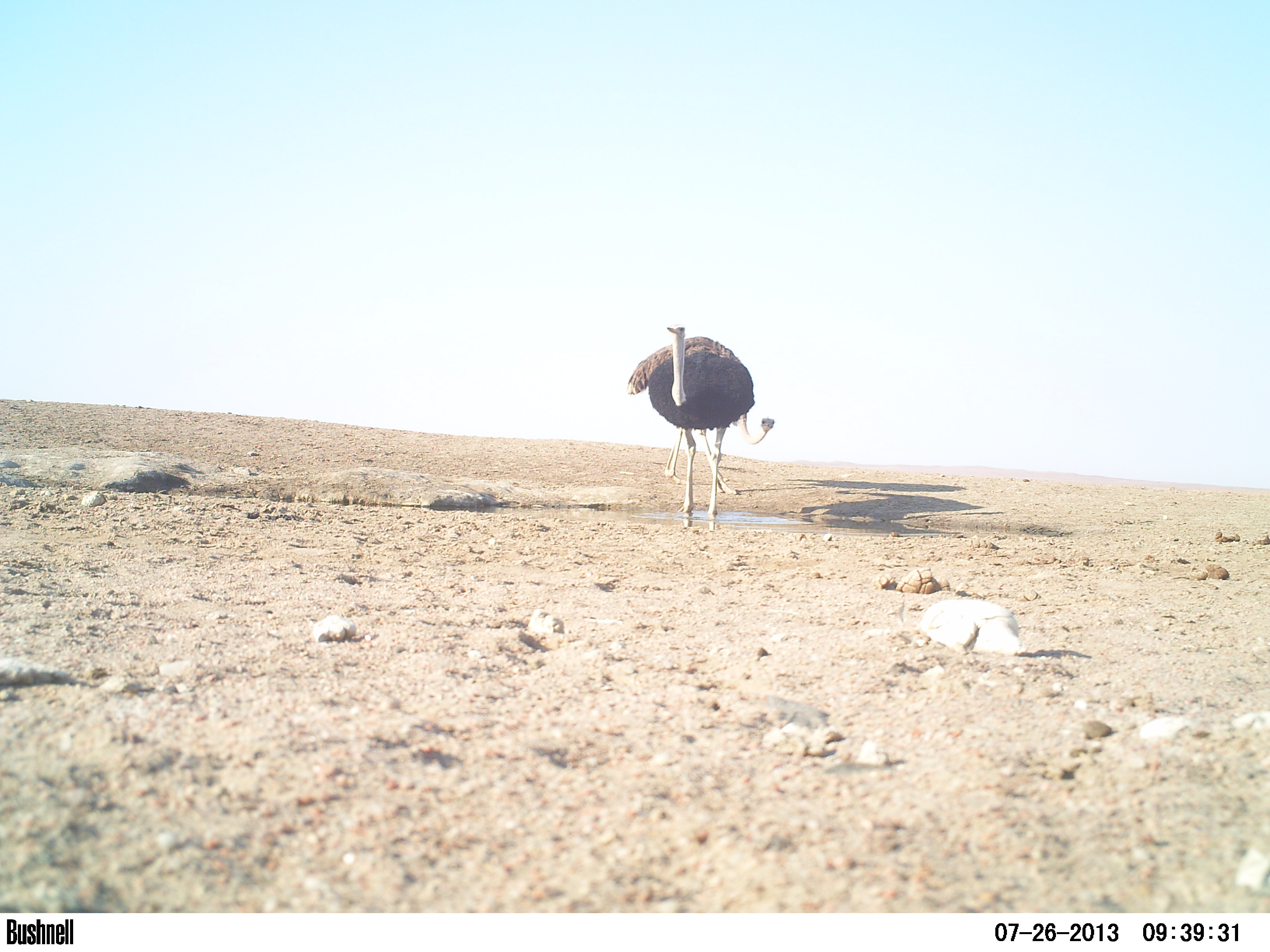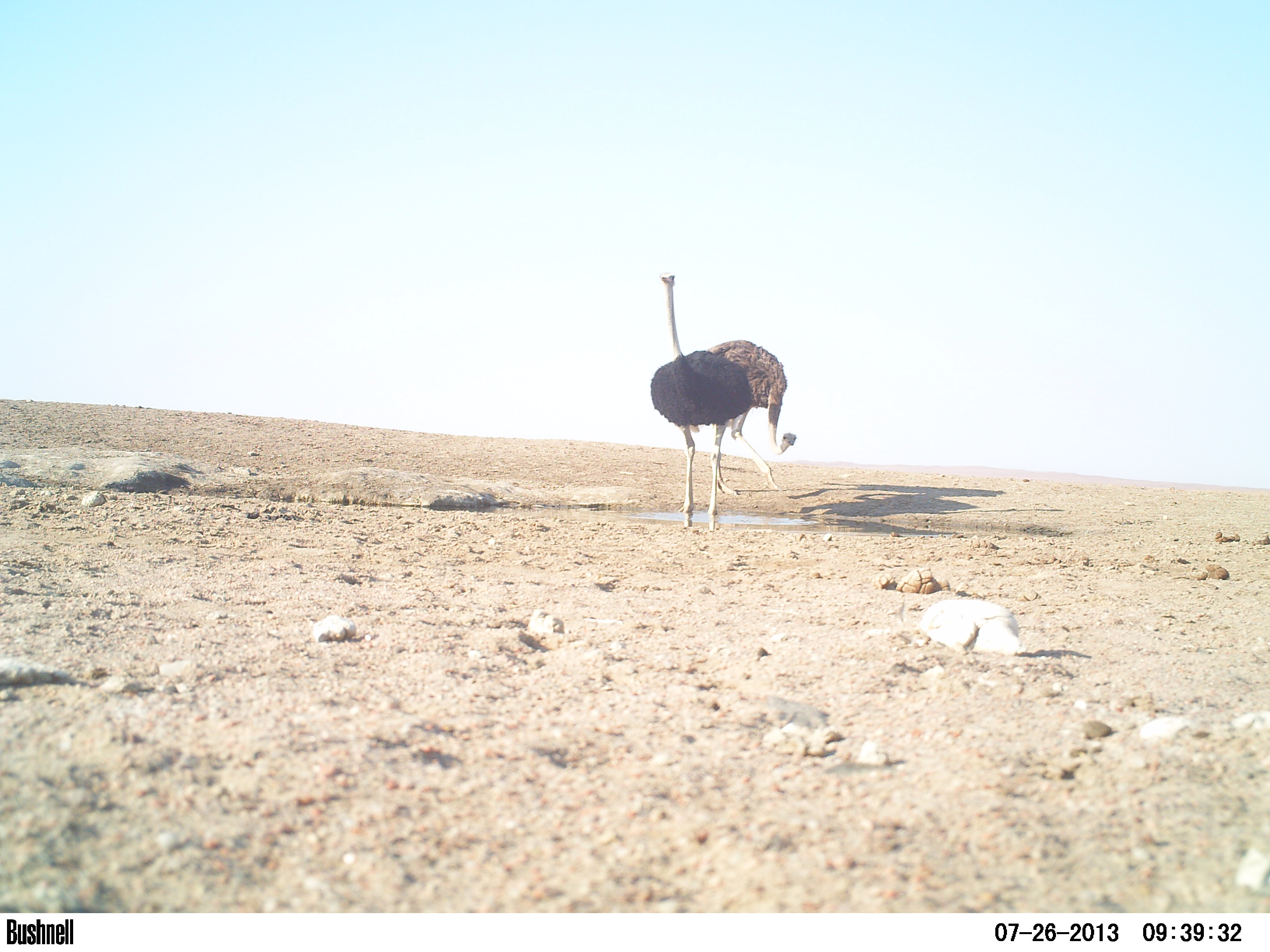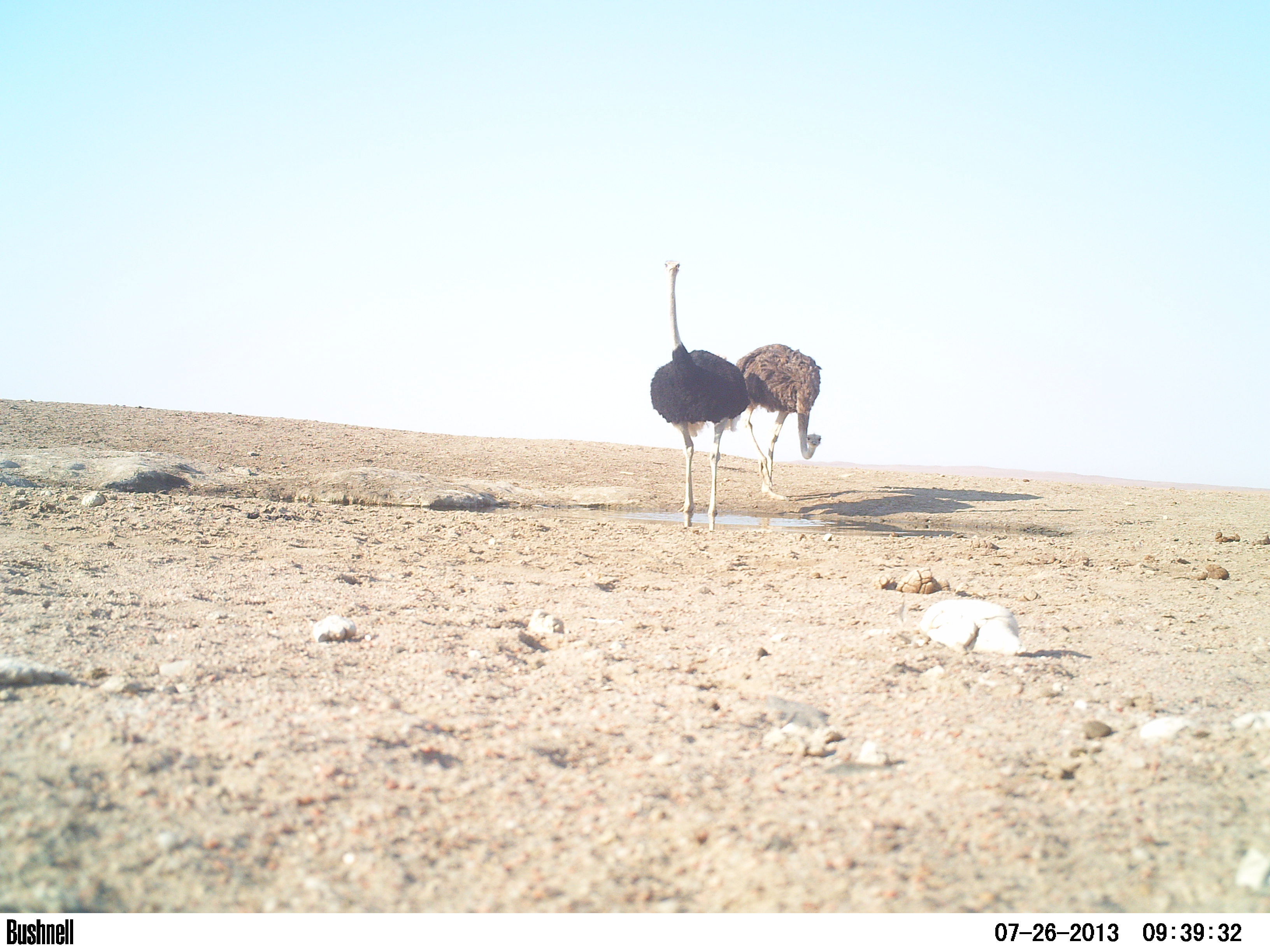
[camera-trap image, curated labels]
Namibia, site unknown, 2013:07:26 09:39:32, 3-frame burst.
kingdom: Animalia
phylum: Chordata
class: Aves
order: Struthioniformes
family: Struthionidae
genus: Struthio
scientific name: Struthio camelus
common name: common ostrich